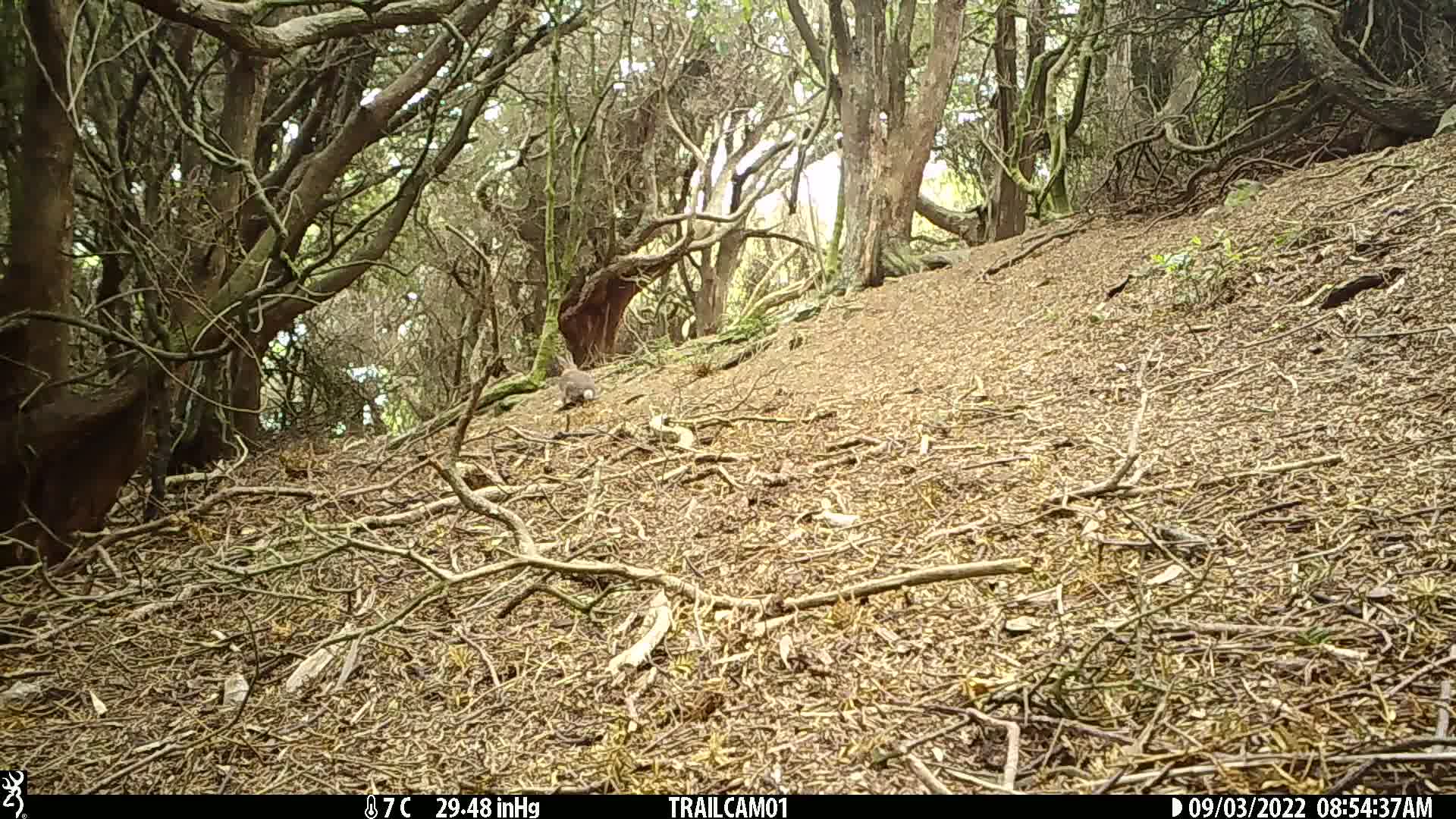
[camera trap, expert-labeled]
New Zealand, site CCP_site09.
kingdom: Animalia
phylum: Chordata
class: Mammalia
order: Lagomorpha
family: Leporidae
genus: Oryctolagus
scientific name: Oryctolagus cuniculus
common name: european rabbit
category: rabbit